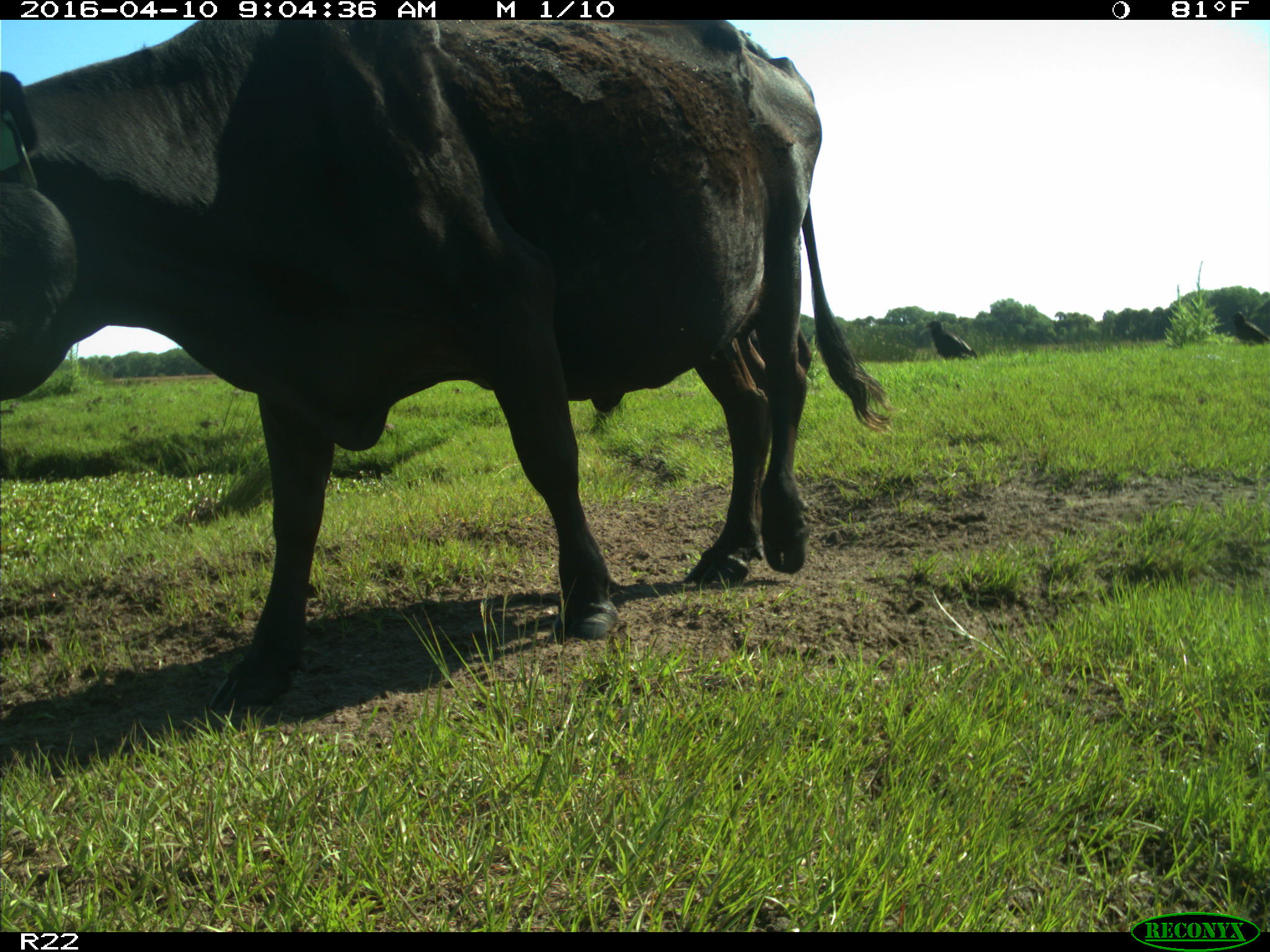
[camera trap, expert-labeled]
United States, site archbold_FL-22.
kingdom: Animalia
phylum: Chordata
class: Mammalia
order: Artiodactyla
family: Bovidae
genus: Bos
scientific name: Bos taurus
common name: domestic cow